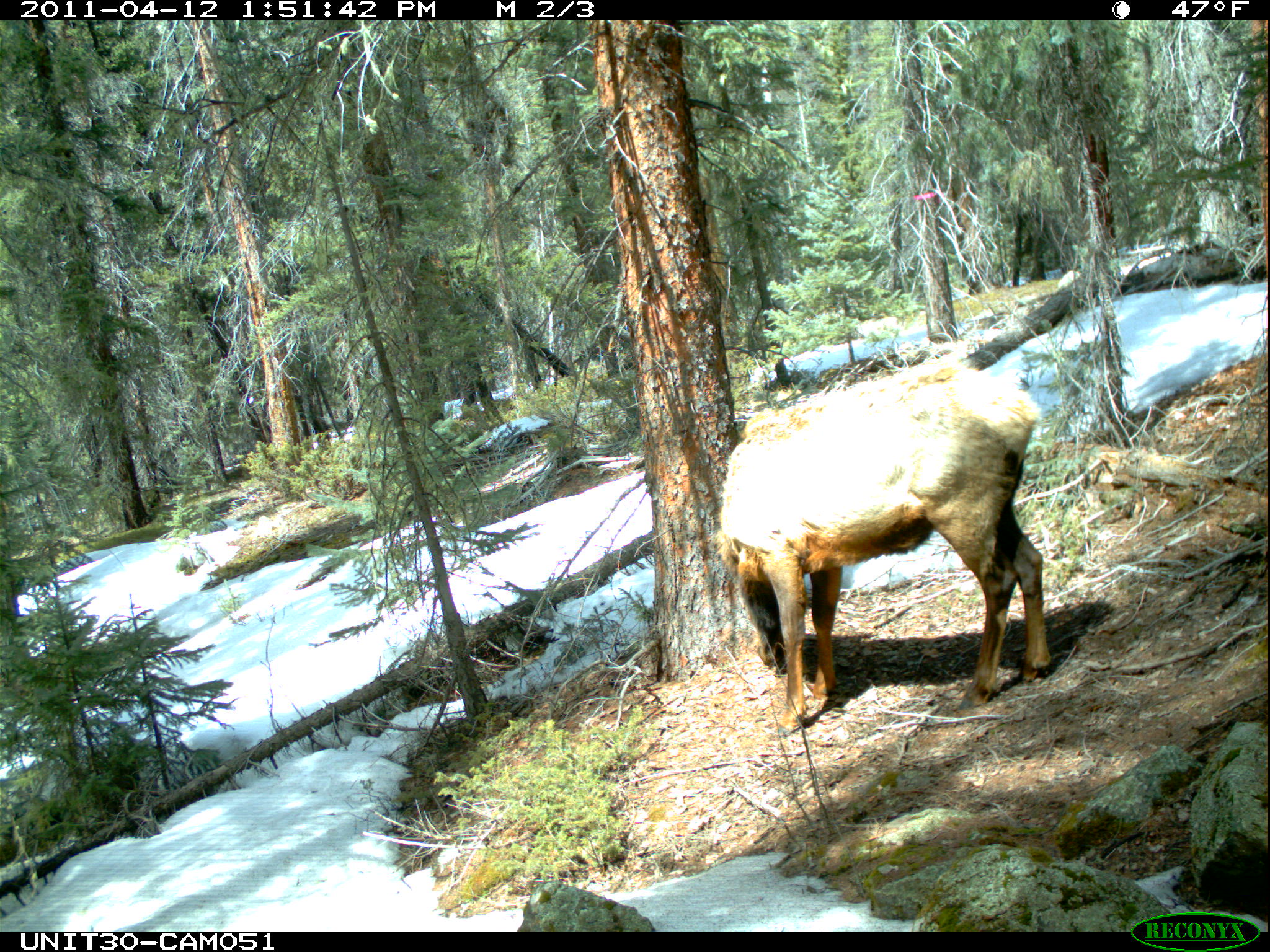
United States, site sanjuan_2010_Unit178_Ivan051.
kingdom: Animalia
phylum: Chordata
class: Mammalia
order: Artiodactyla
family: Cervidae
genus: Cervus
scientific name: Cervus elaphus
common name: red deer